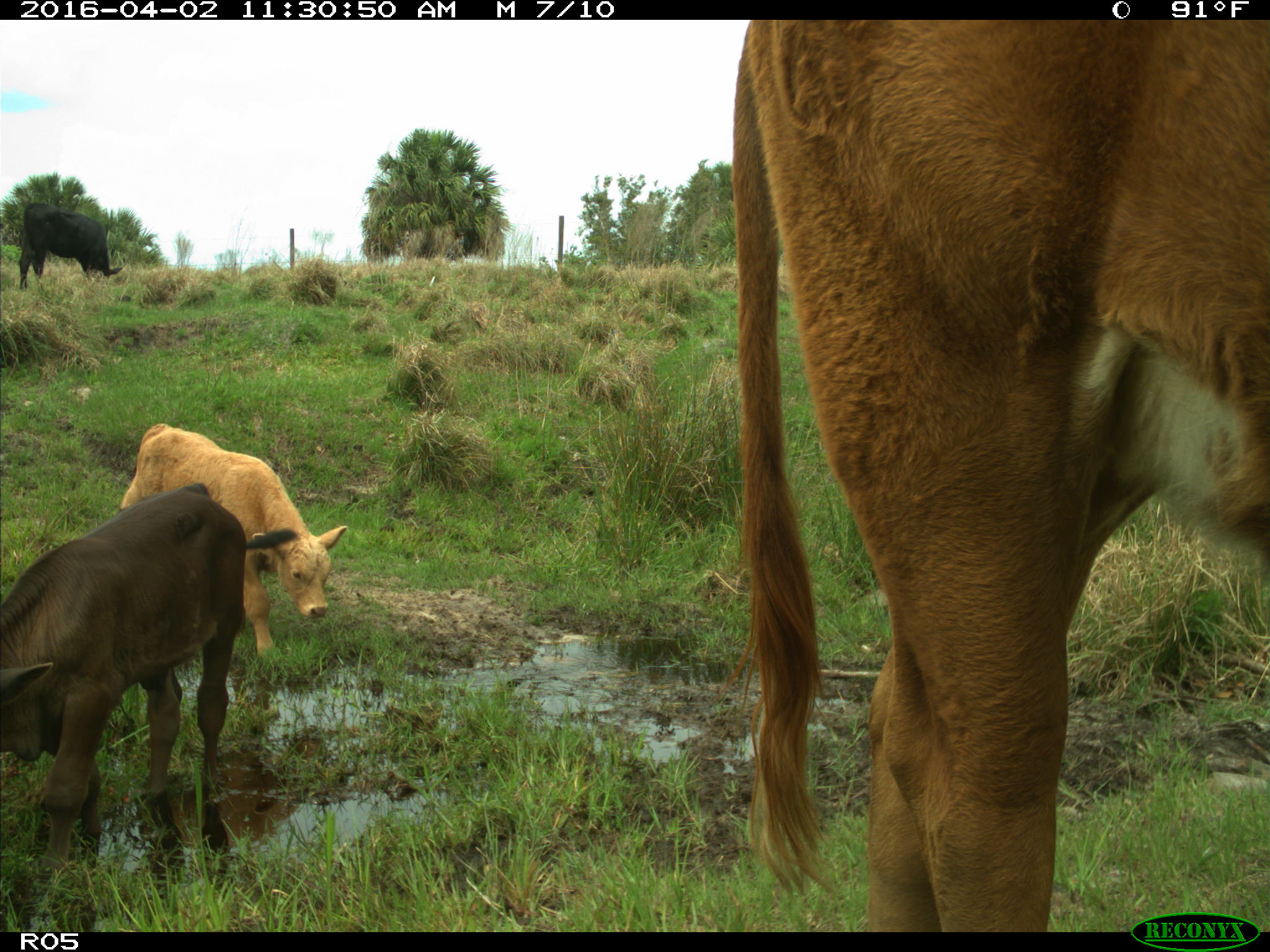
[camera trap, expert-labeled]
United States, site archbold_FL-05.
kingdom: Animalia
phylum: Chordata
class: Mammalia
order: Artiodactyla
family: Bovidae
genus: Bos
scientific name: Bos taurus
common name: domestic cow